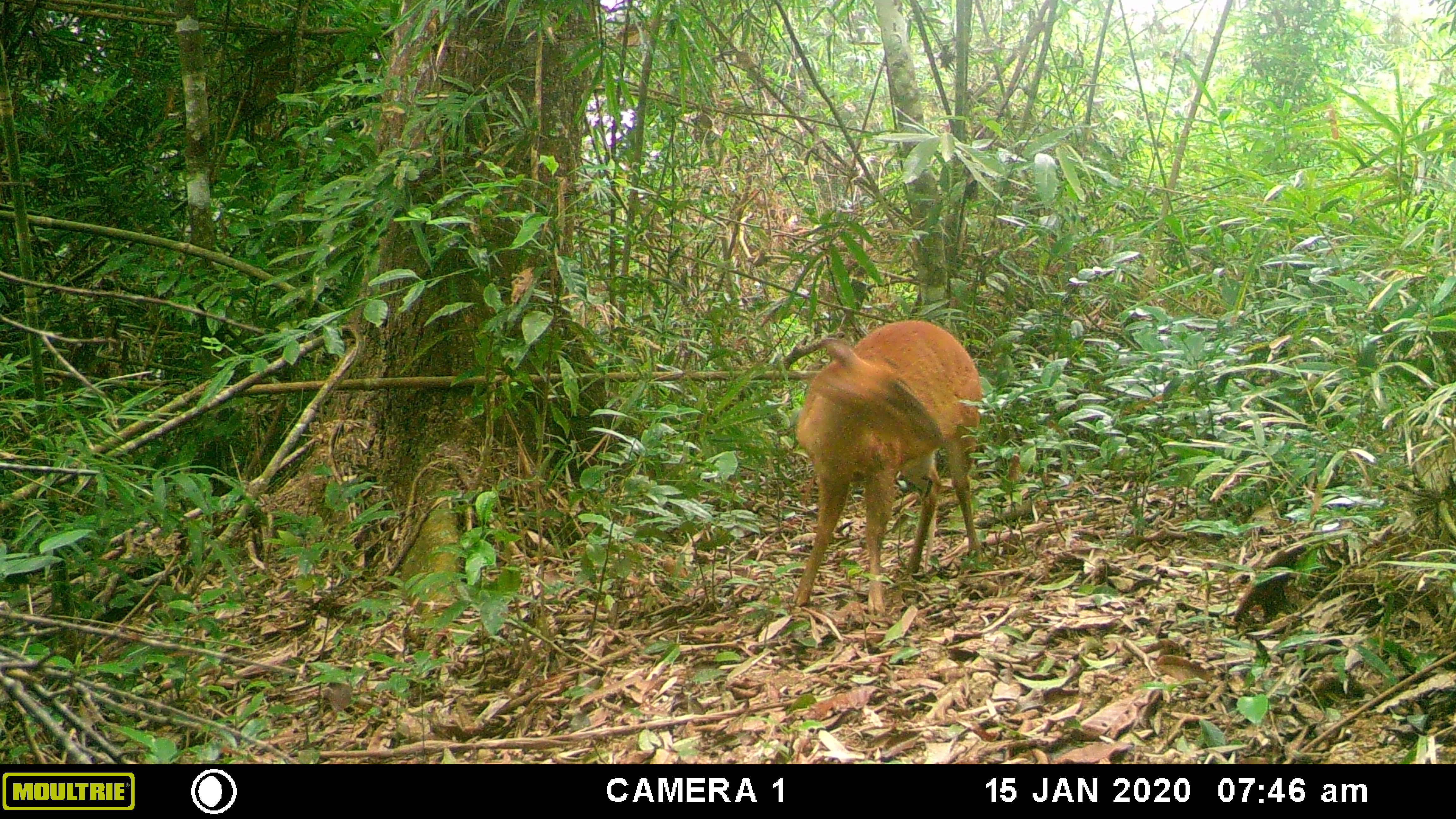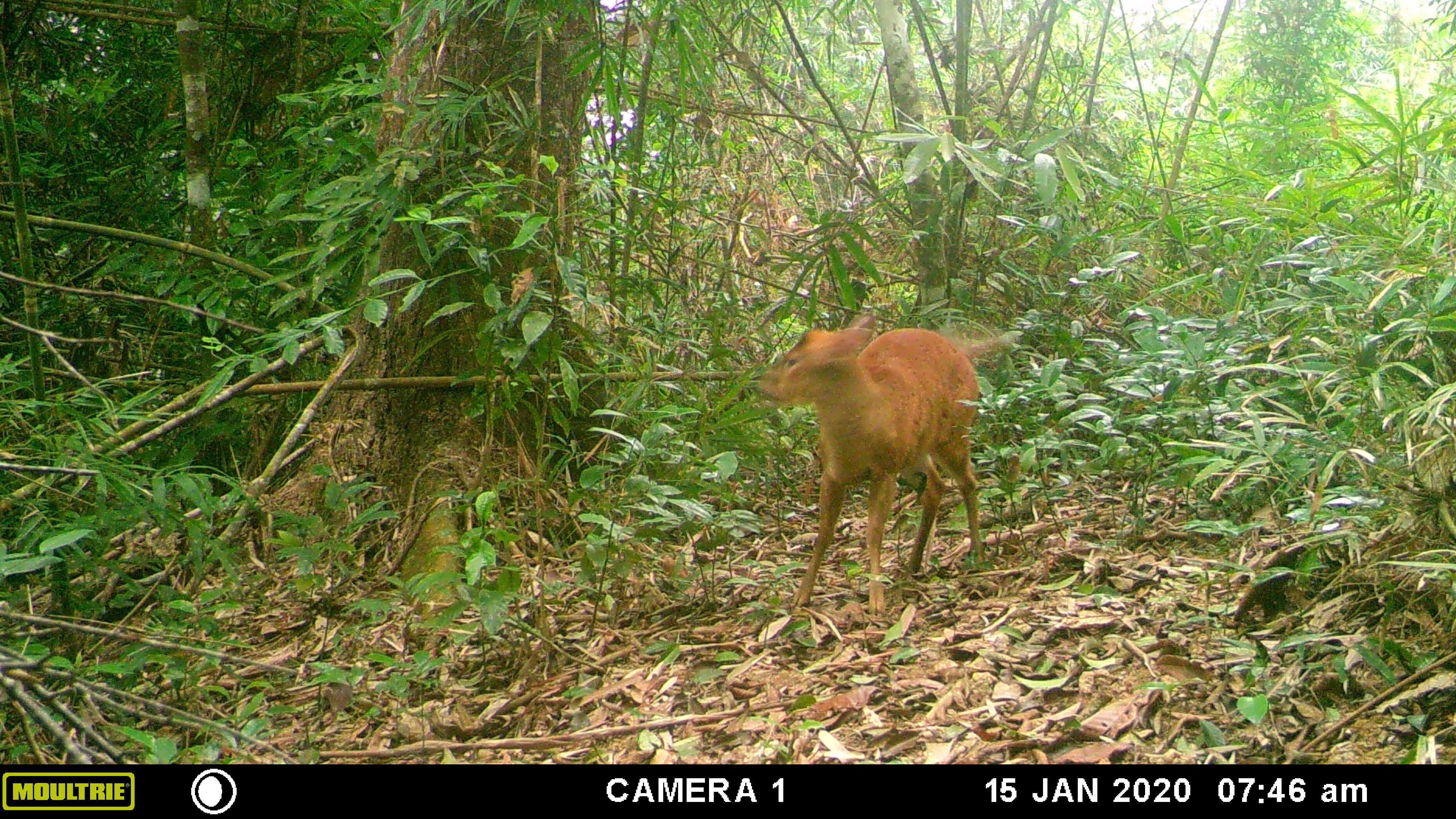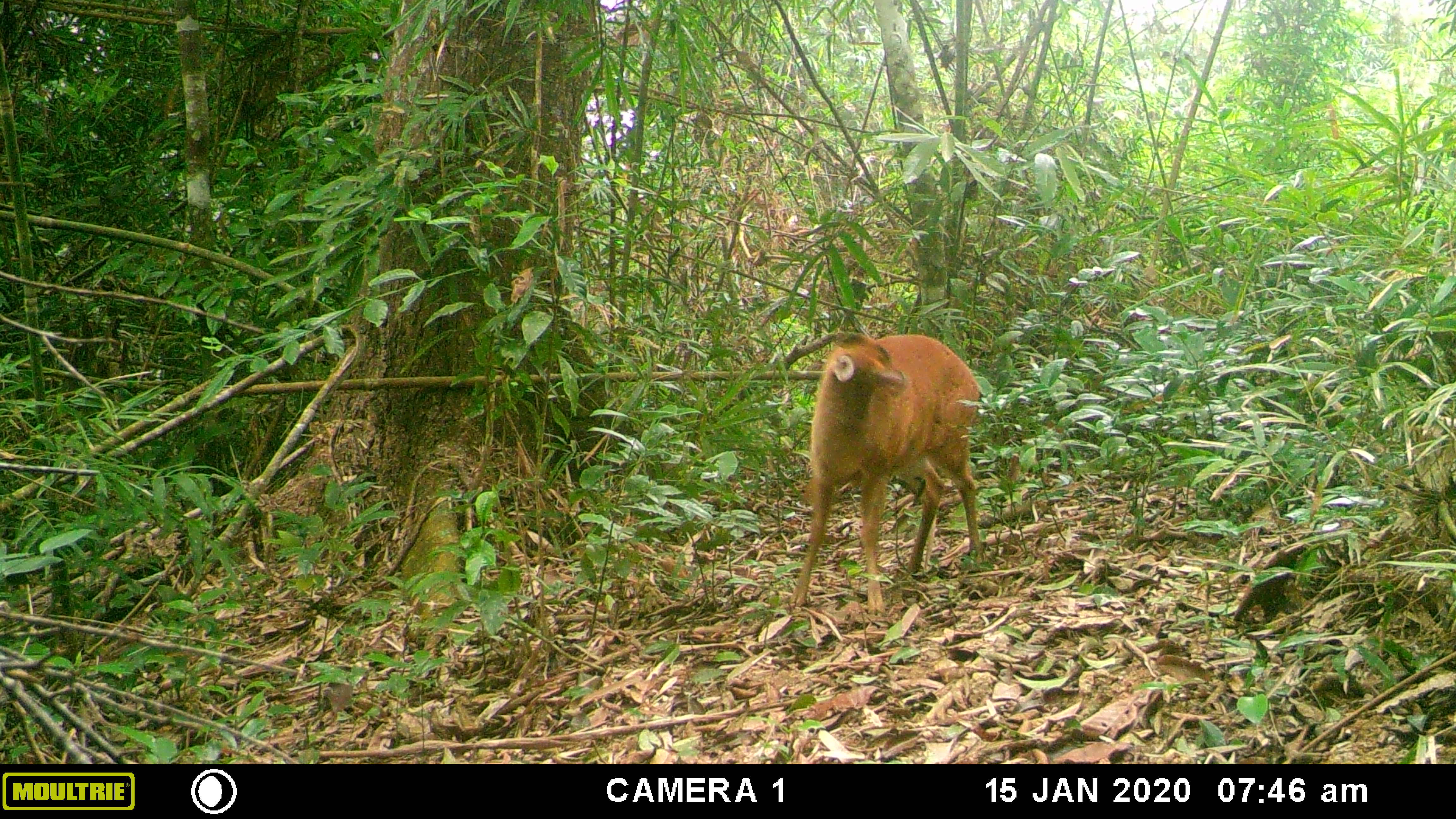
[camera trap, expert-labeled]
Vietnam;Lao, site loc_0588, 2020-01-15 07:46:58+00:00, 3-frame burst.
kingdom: Animalia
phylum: Chordata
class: Mammalia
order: Artiodactyla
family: Cervidae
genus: Muntiacus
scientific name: Muntiacus muntjak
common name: red muntjac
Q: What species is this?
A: Red muntjac (Muntiacus muntjak).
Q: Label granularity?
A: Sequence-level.